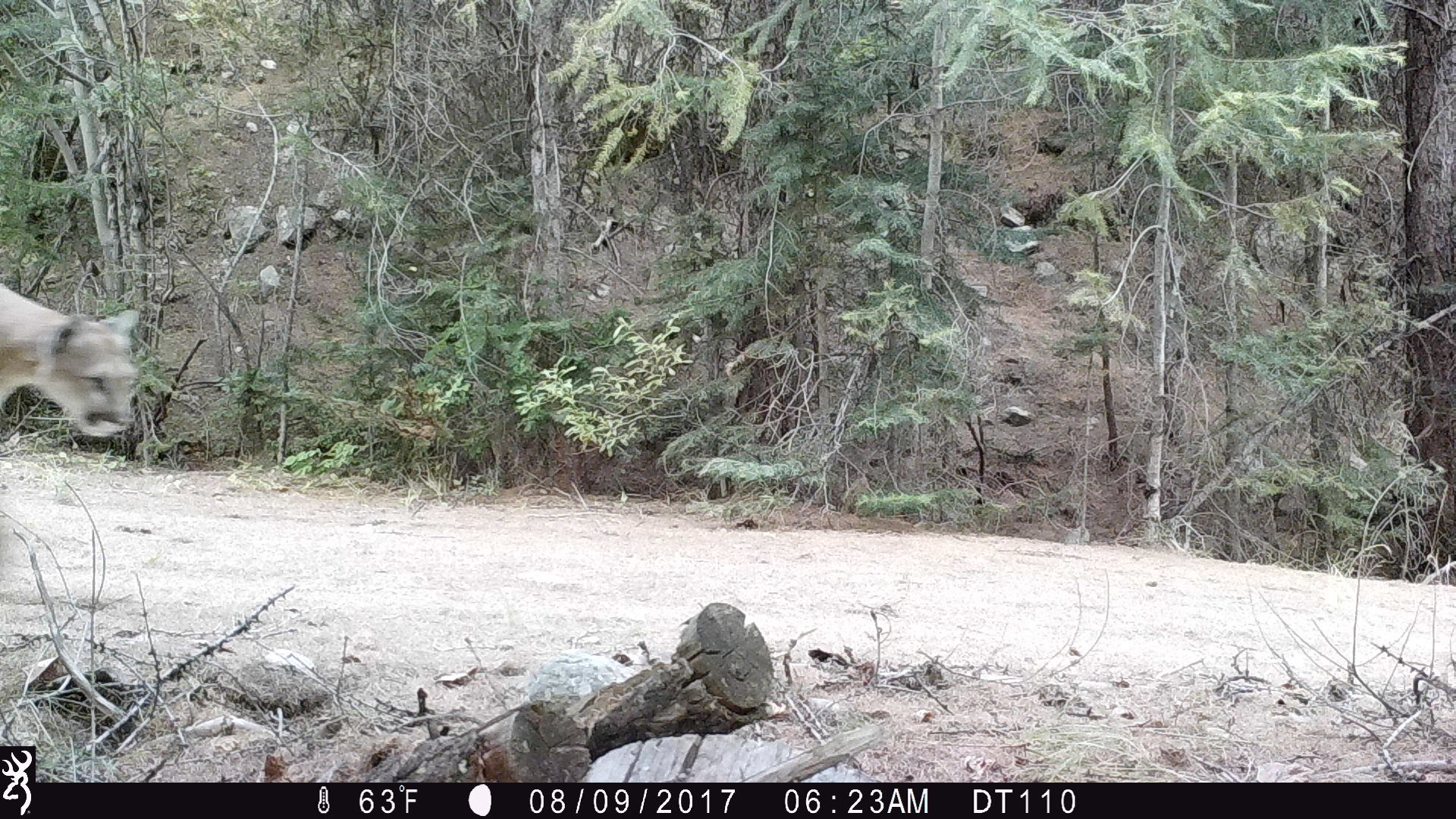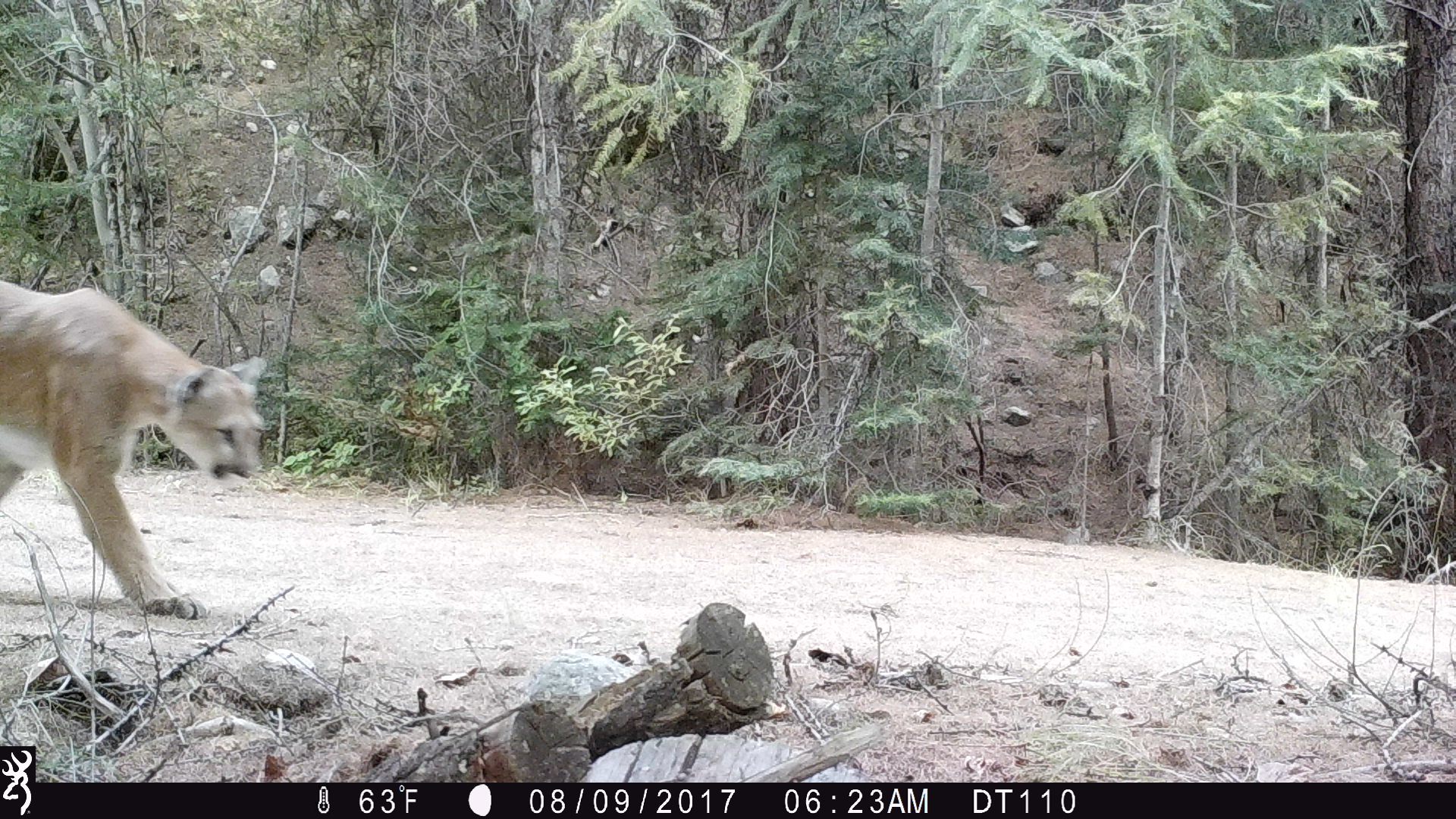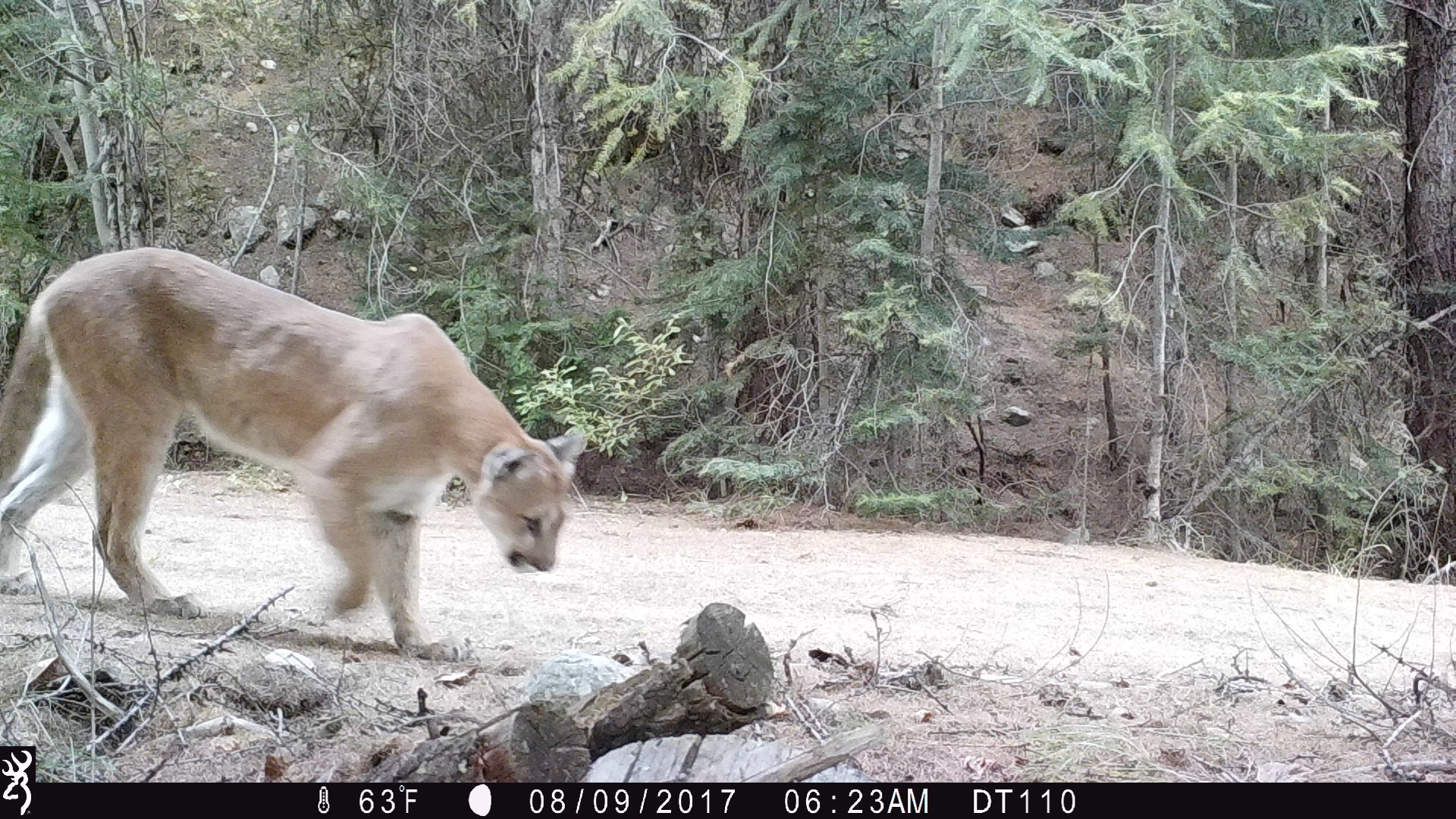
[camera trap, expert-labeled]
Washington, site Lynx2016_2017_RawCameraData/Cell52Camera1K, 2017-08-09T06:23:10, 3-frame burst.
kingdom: Animalia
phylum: Chordata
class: Mammalia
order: Carnivora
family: Felidae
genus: Puma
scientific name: Puma concolor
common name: mountain lion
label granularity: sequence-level